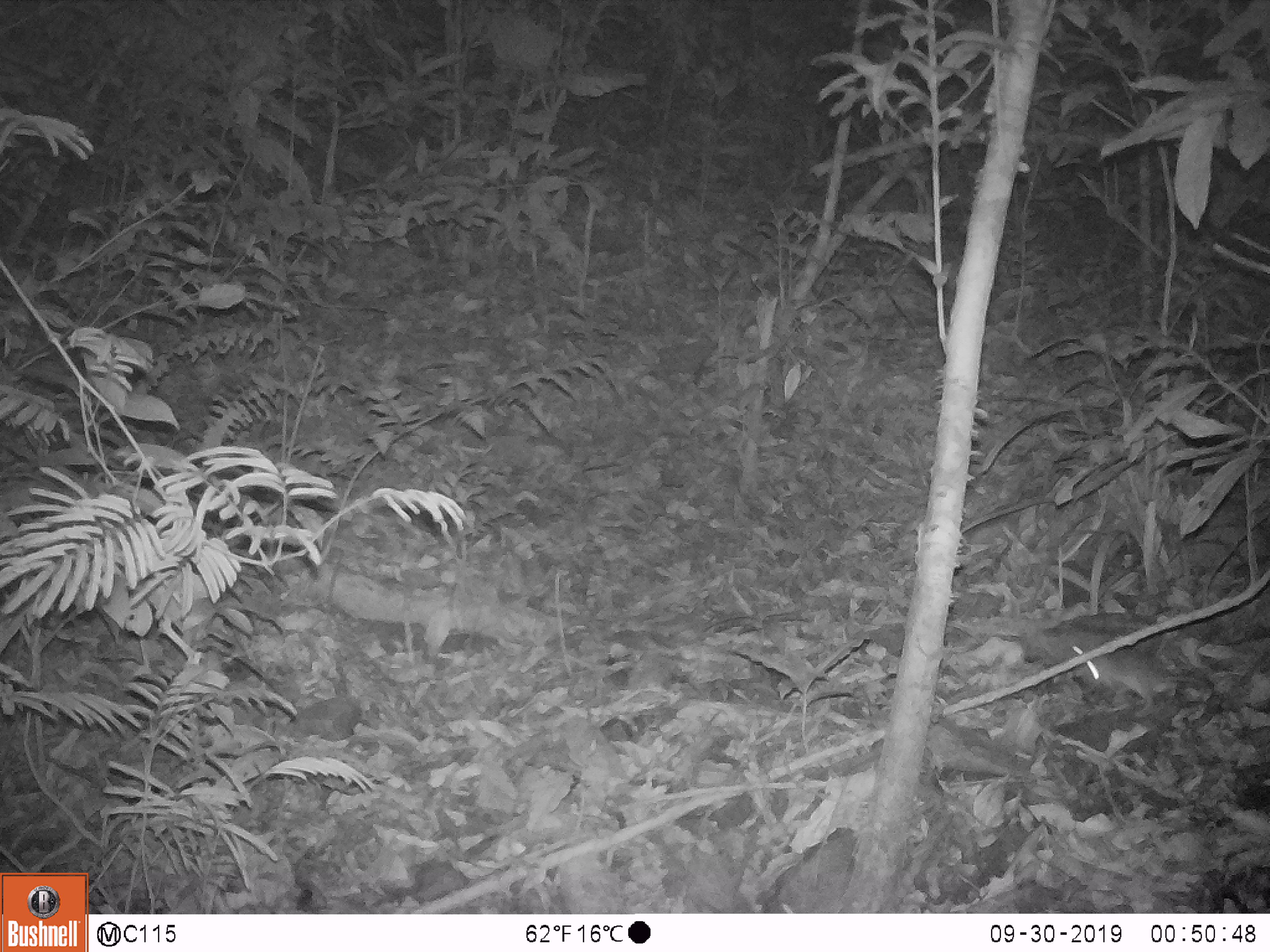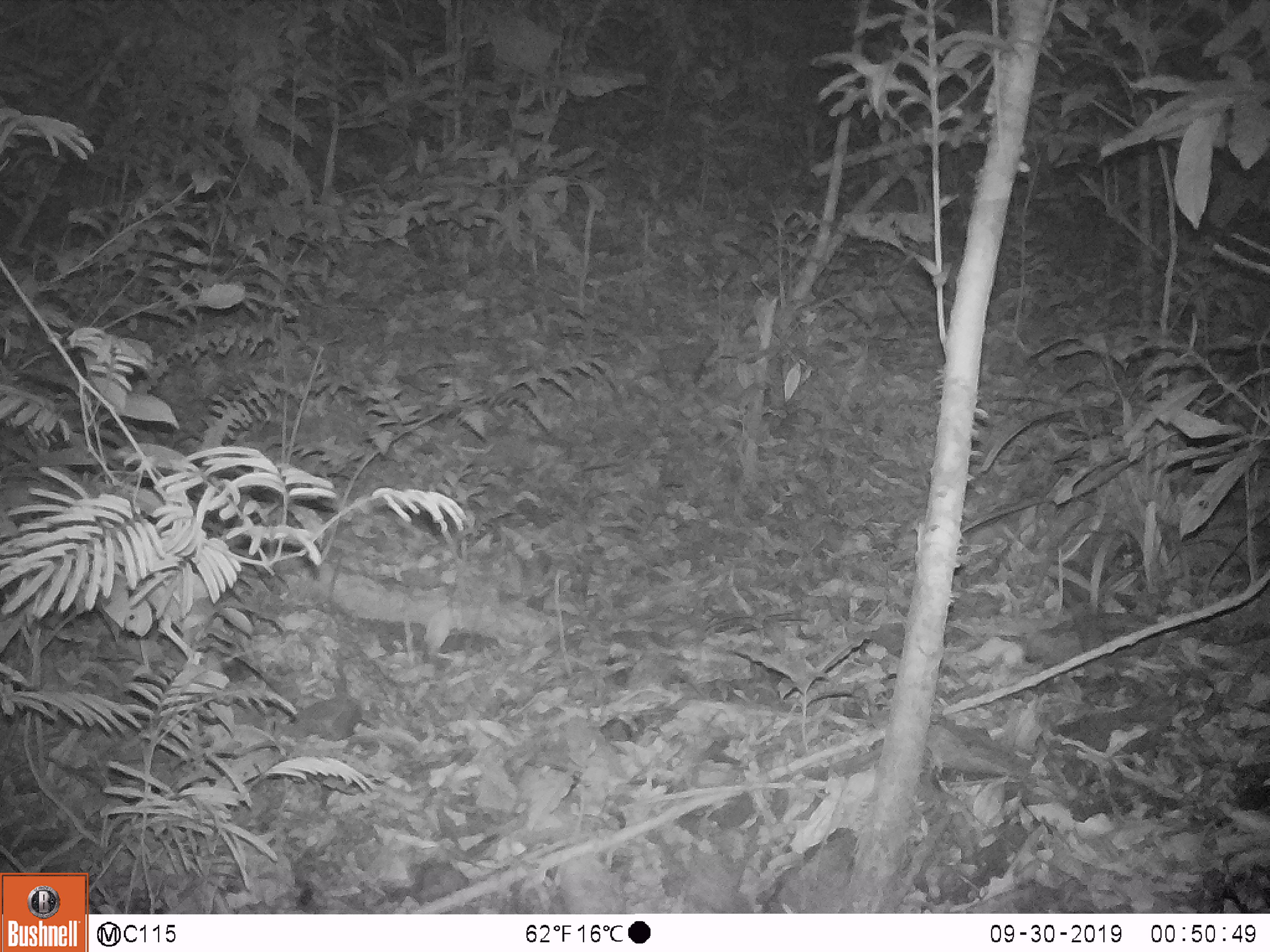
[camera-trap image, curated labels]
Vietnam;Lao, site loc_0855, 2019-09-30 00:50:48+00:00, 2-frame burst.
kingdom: Animalia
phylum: Chordata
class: Mammalia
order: Rodentia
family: Muridae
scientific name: Muridae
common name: old-world mice and rats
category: unidentified murid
Unidentified murid (old-world mice and rats) (Muridae). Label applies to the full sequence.